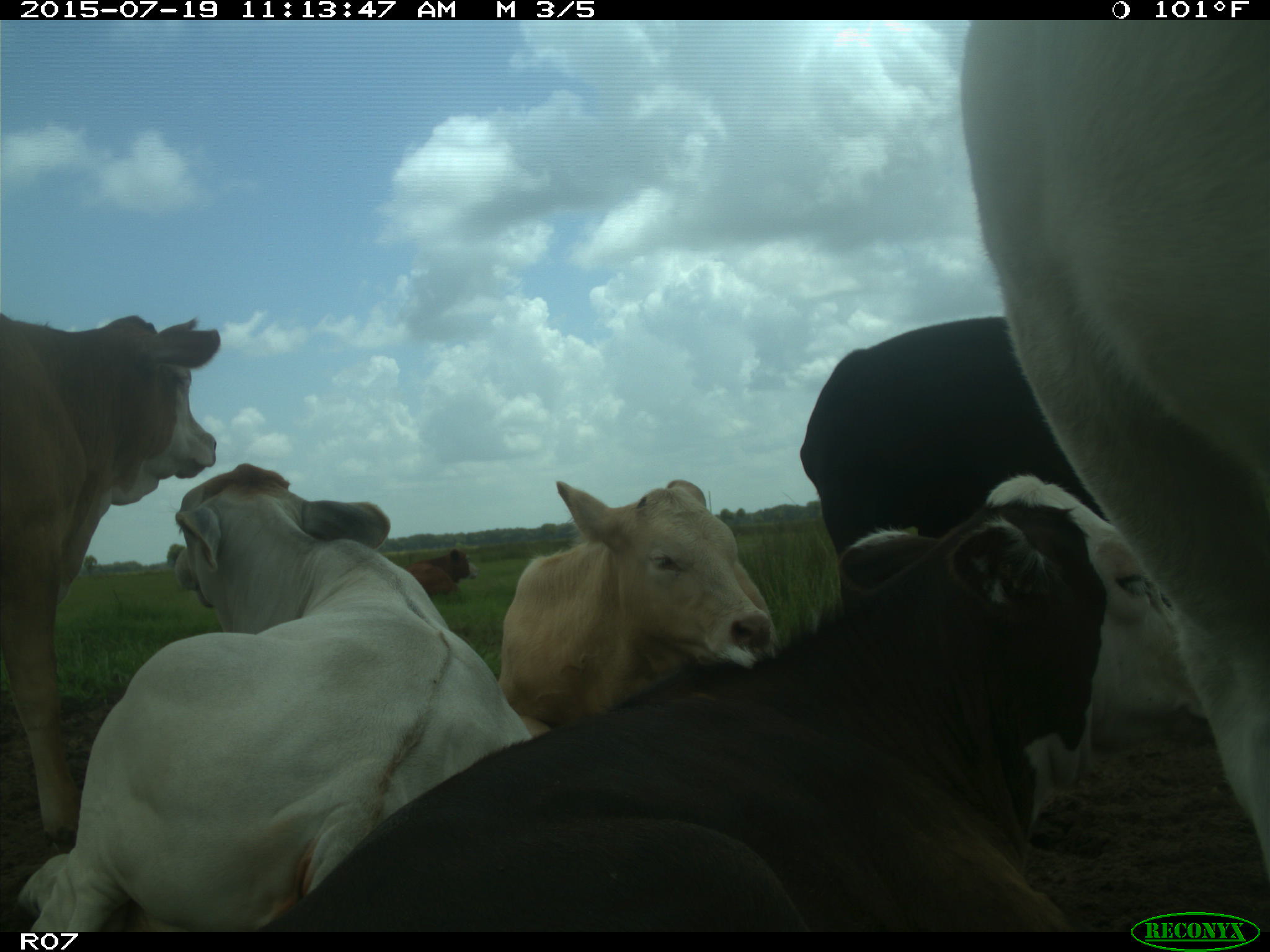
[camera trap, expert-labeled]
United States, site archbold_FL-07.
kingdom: Animalia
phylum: Chordata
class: Mammalia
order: Artiodactyla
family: Bovidae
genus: Bos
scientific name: Bos taurus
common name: domestic cow